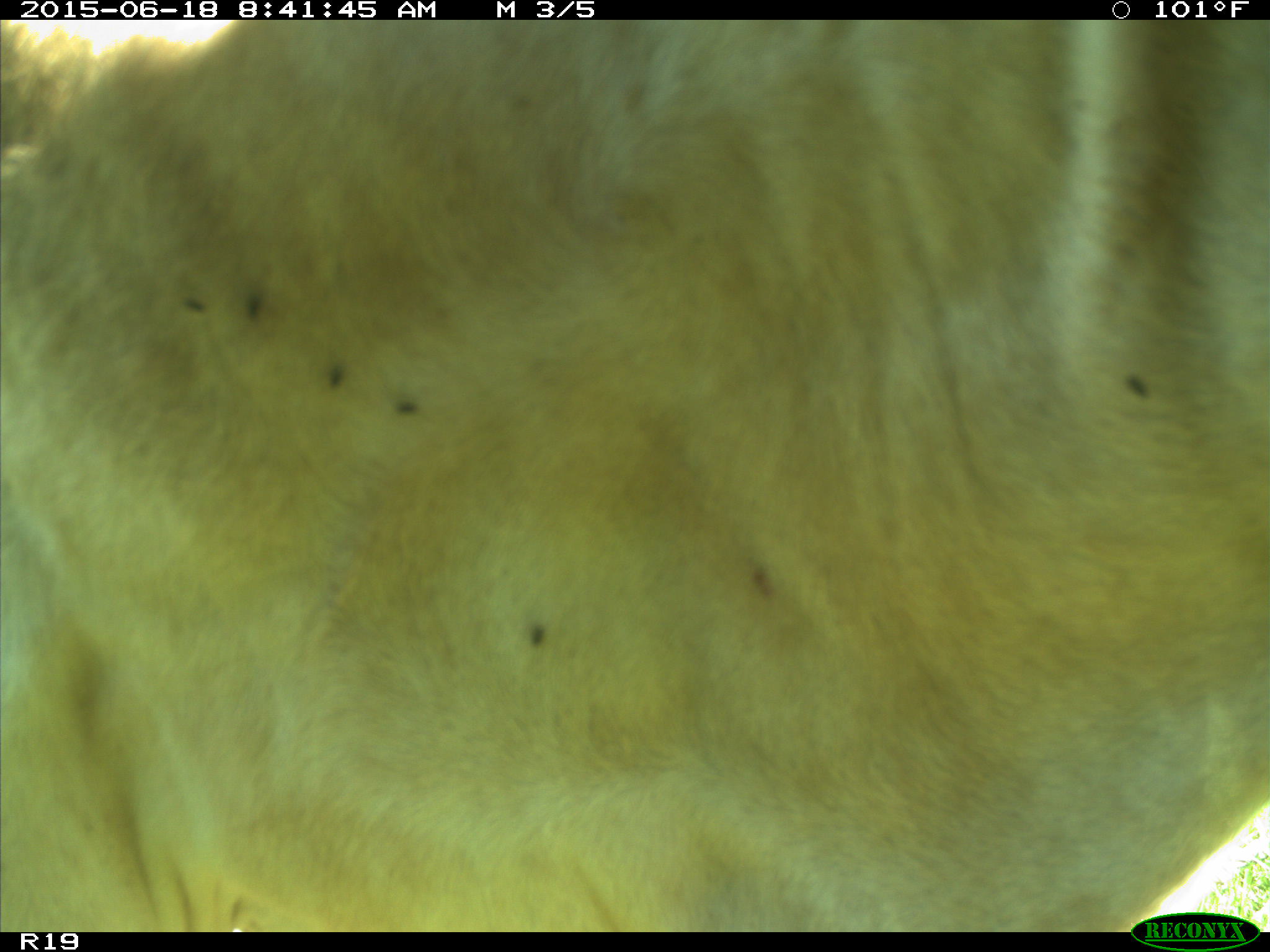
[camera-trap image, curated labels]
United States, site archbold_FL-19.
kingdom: Animalia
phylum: Chordata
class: Mammalia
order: Artiodactyla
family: Bovidae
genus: Bos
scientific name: Bos taurus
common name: domestic cow